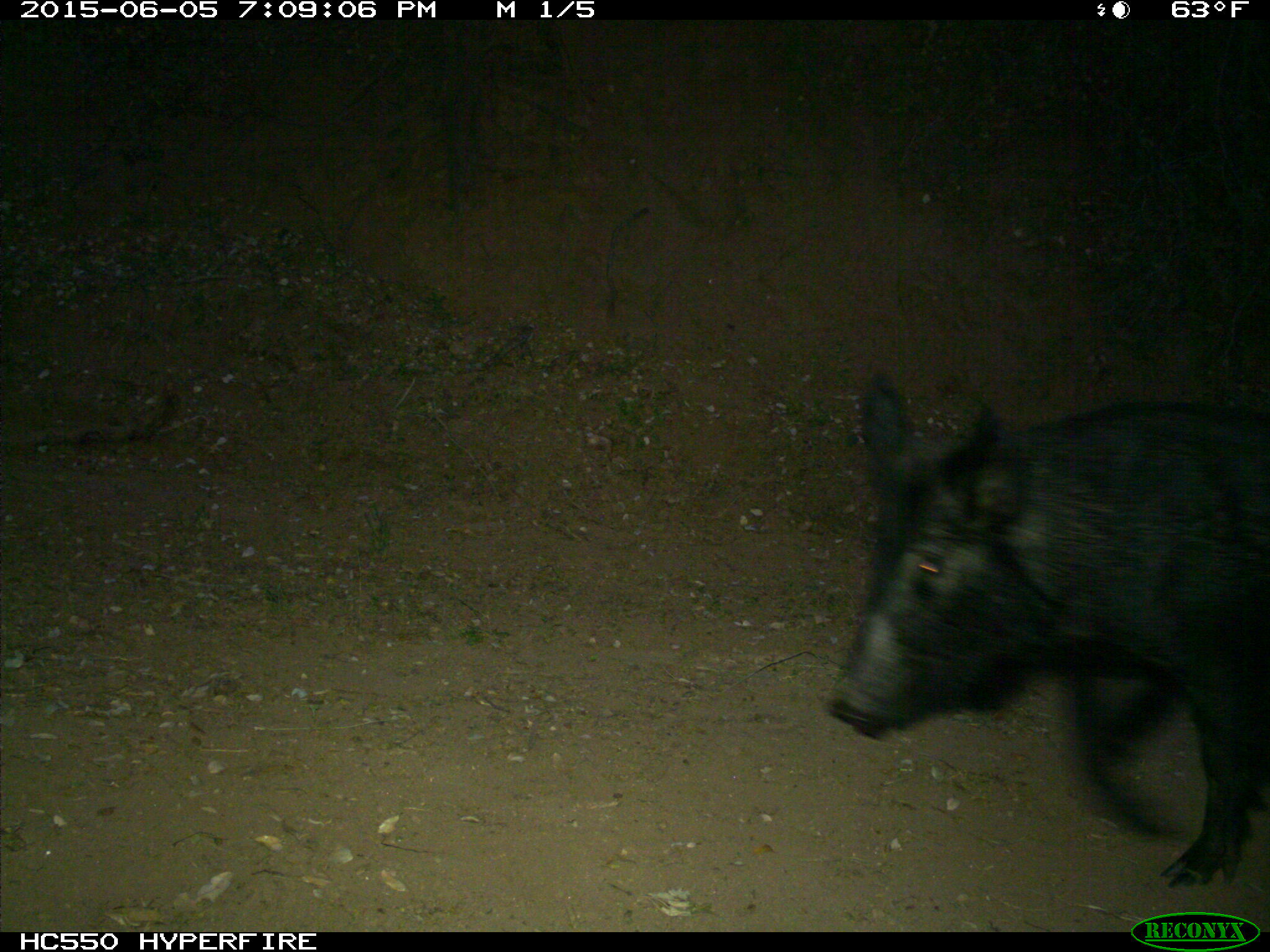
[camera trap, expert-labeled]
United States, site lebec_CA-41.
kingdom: Animalia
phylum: Chordata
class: Mammalia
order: Artiodactyla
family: Suidae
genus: Sus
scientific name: Sus scrofa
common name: wild boar